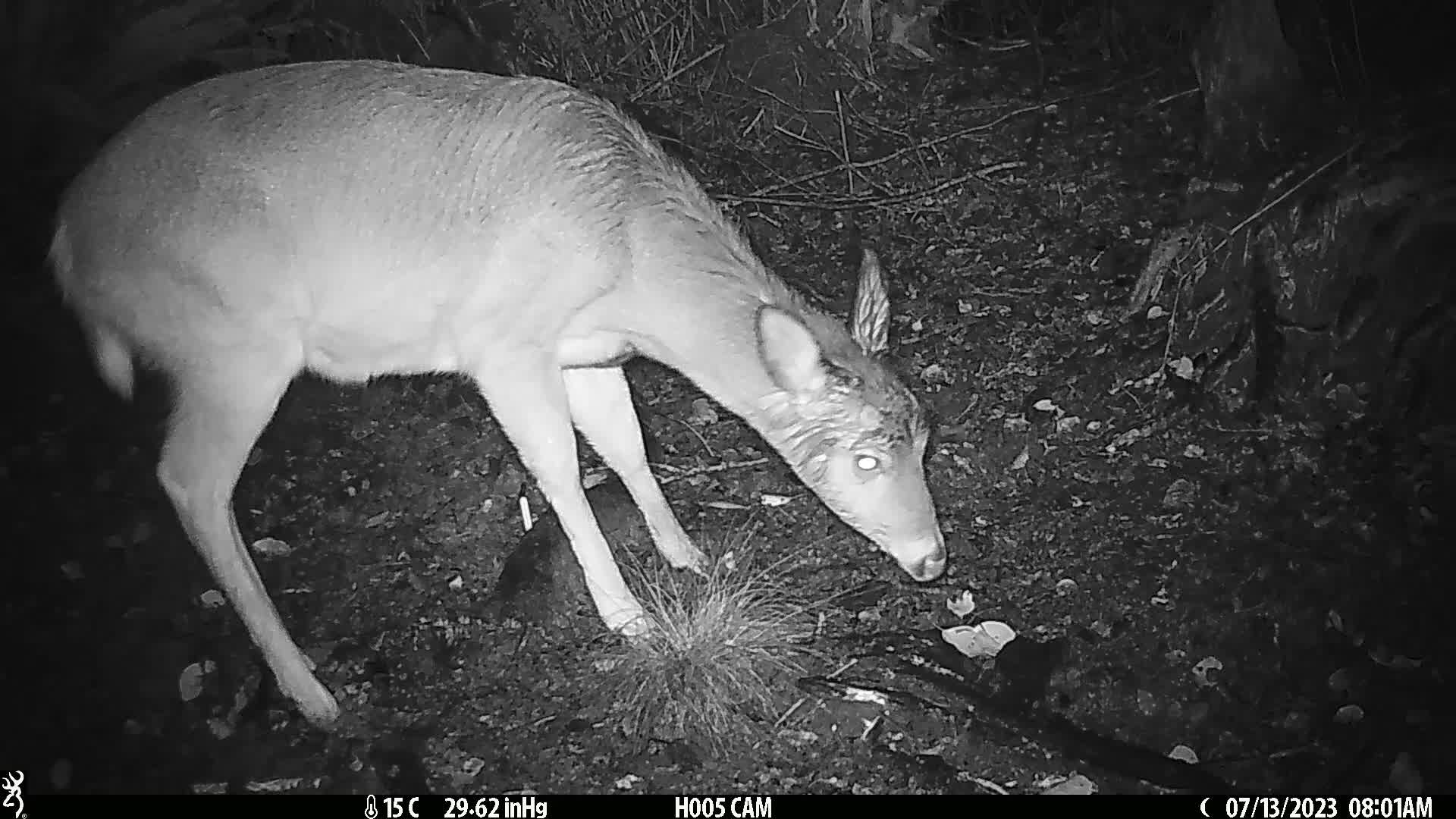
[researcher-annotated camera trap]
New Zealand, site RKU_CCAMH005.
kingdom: Animalia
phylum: Chordata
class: Mammalia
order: Artiodactyla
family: Cervidae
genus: Odocoileus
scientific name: Odocoileus virginianus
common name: white-tailed deer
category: white tailed deer